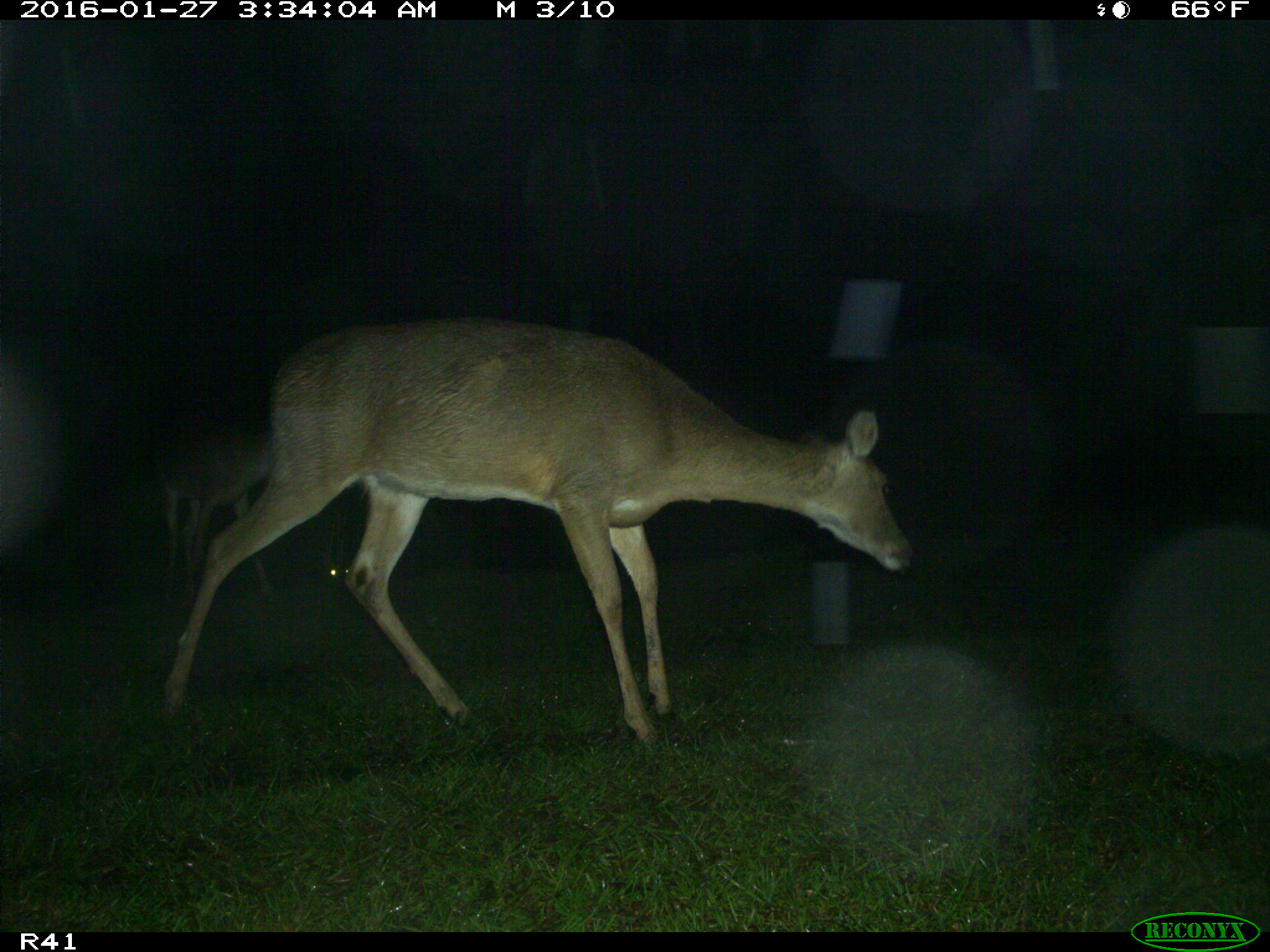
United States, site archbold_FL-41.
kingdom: Animalia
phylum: Chordata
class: Mammalia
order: Artiodactyla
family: Cervidae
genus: Odocoileus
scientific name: Odocoileus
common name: deer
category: unidentified deer